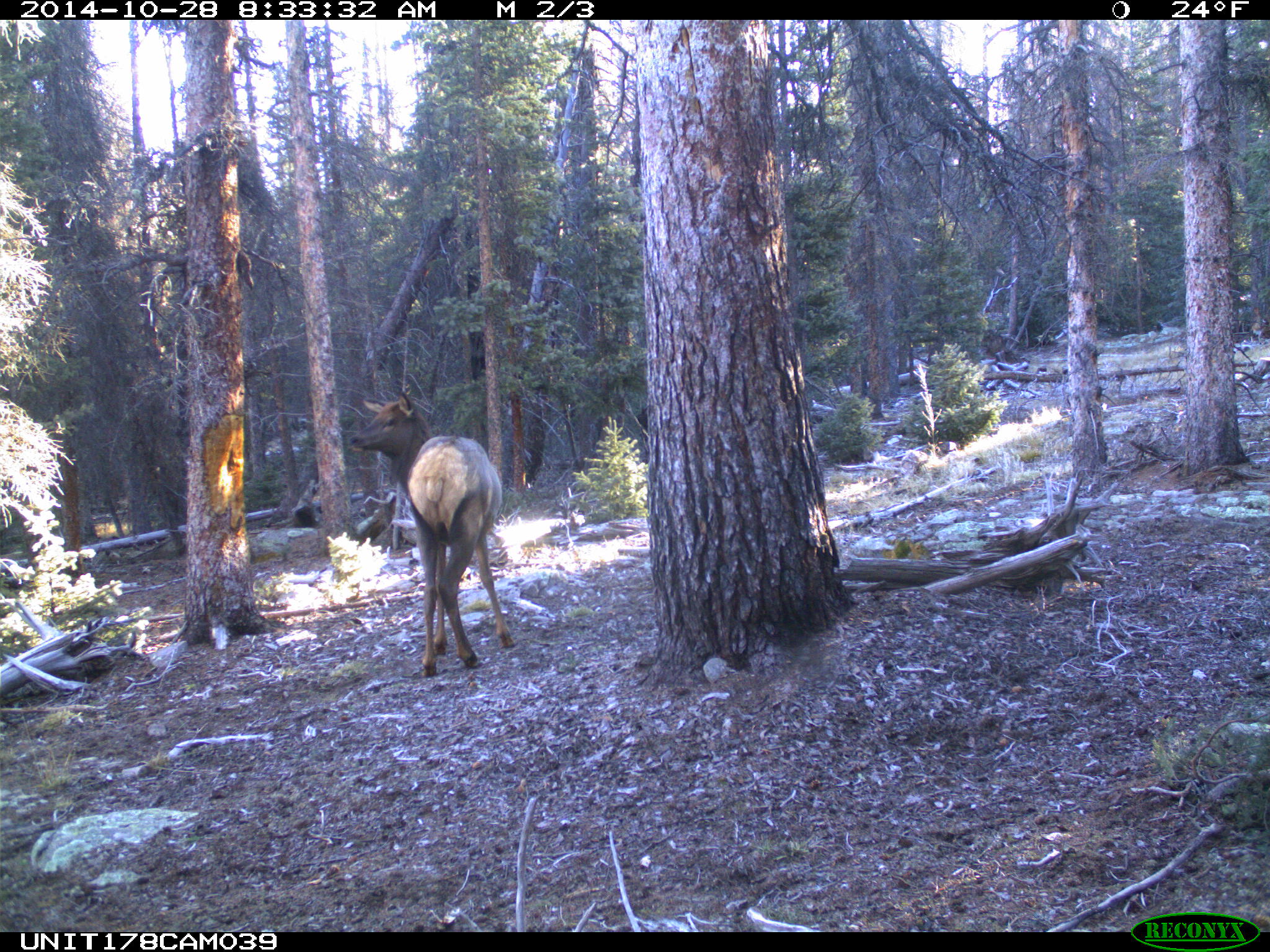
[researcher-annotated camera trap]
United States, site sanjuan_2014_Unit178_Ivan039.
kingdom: Animalia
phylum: Chordata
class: Mammalia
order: Artiodactyla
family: Cervidae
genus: Cervus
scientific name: Cervus elaphus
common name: red deer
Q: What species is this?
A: Cervus elaphus (red deer).